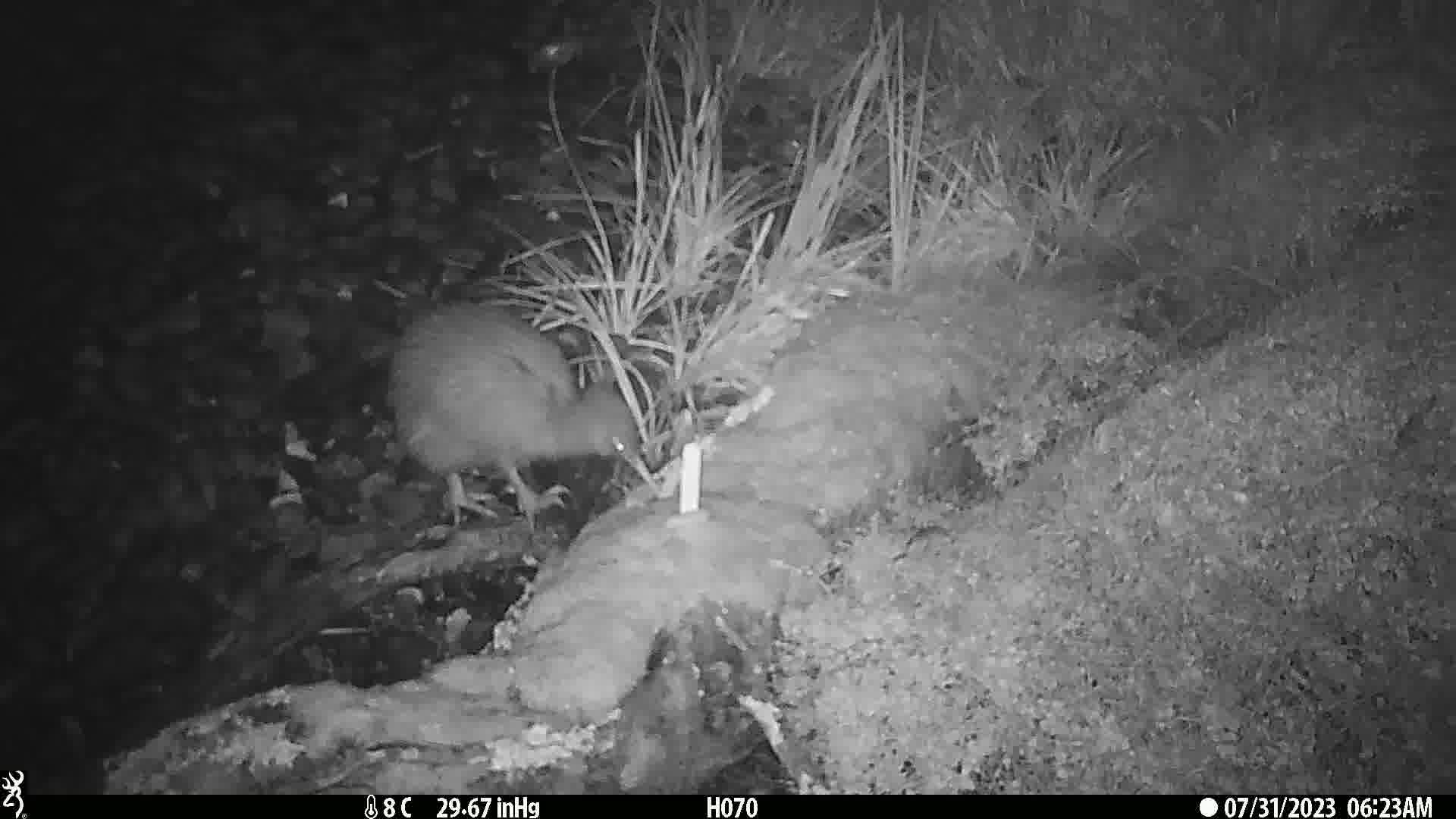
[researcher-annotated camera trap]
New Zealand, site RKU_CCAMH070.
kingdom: Animalia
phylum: Chordata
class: Aves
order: Apterygiformes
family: Apterygidae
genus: Apteryx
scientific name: Apteryx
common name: kiwi